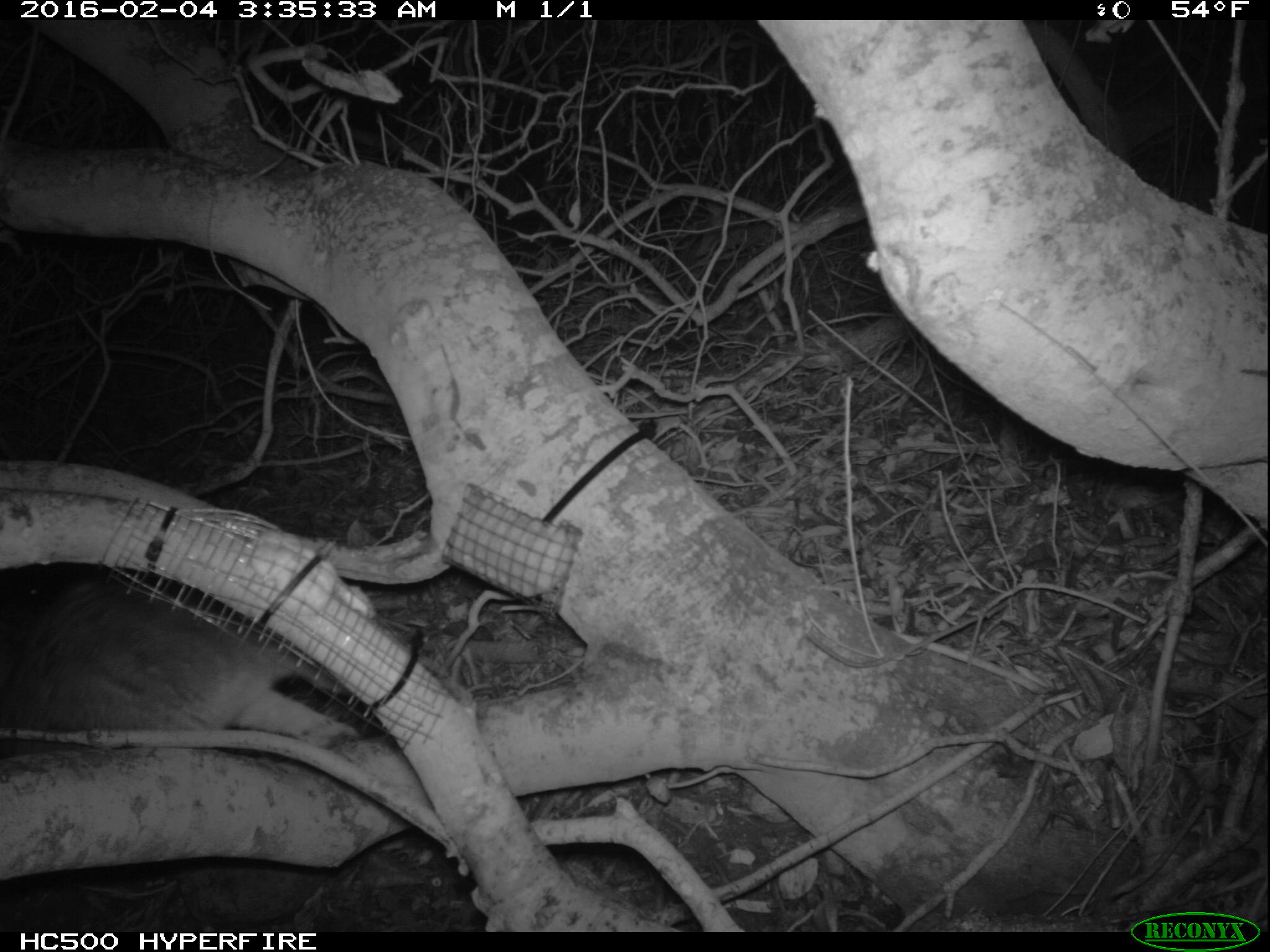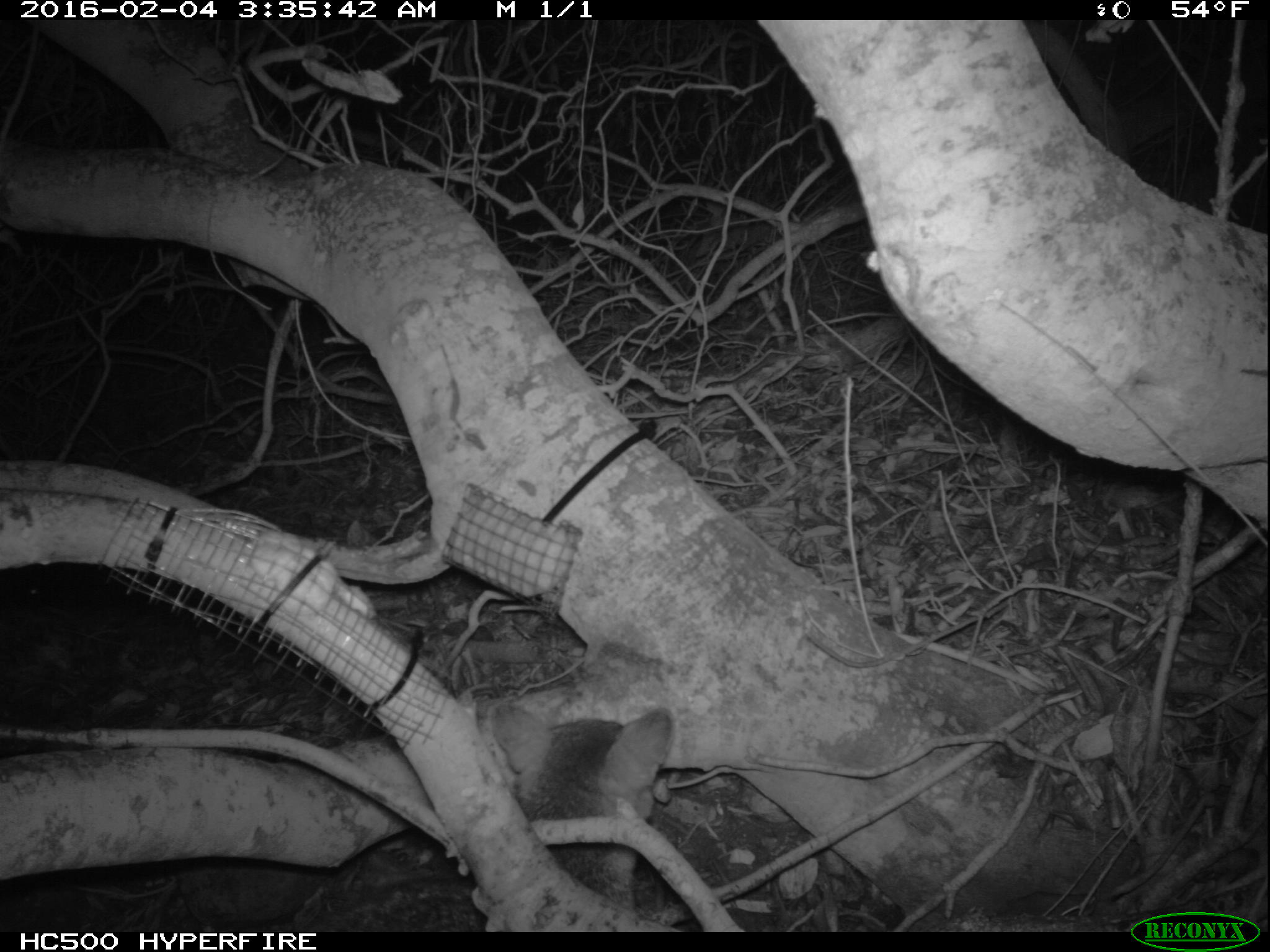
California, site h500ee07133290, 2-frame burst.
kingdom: Animalia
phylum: Chordata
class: Mammalia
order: Carnivora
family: Canidae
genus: Urocyon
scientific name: Urocyon littoralis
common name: island fox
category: fox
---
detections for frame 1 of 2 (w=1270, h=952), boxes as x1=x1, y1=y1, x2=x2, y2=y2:
fox: x1=2, y1=579, x2=295, y2=745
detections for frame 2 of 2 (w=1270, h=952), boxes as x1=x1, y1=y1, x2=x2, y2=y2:
fox: x1=296, y1=695, x2=675, y2=933